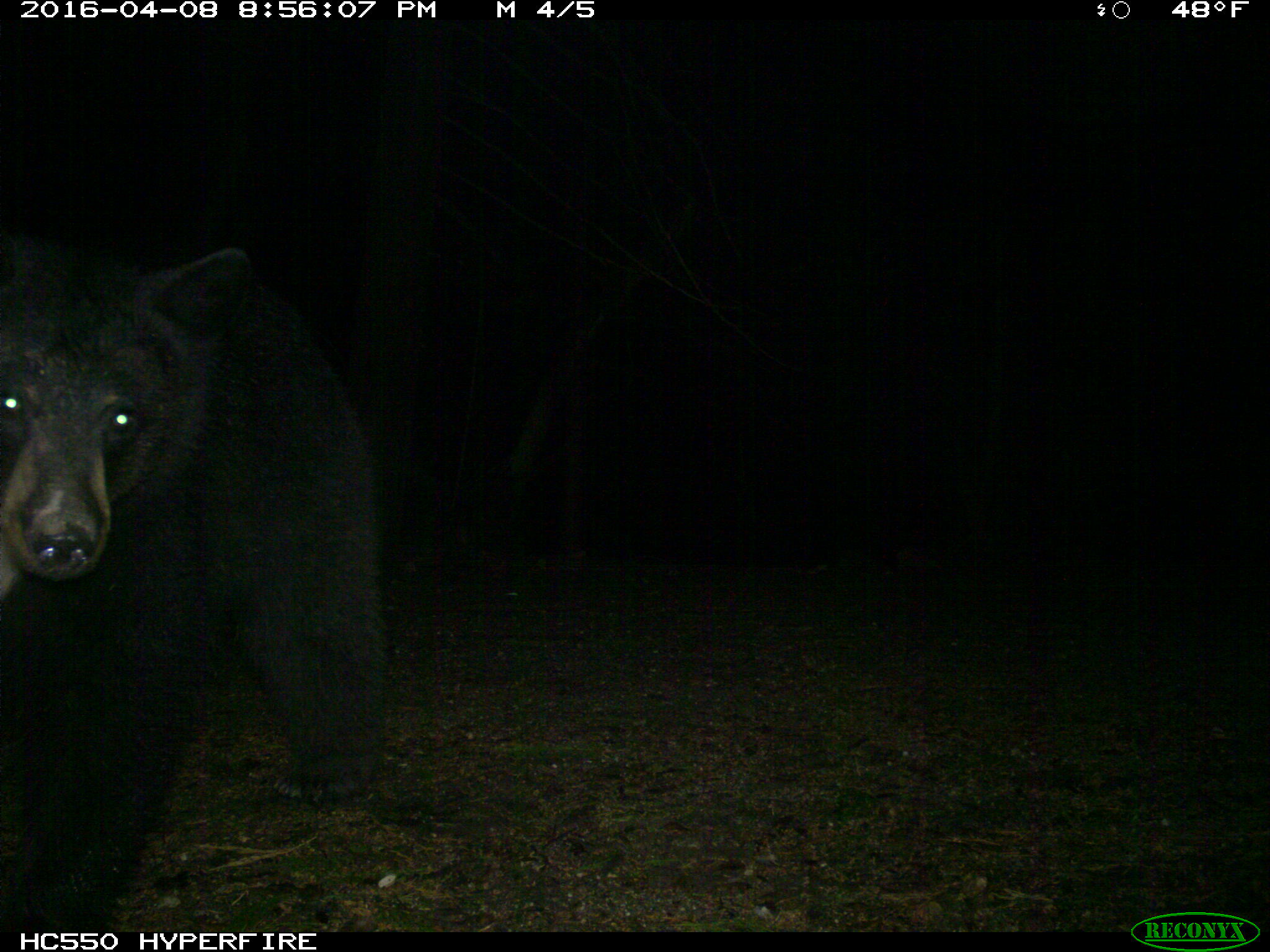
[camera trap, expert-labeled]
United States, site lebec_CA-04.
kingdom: Animalia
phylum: Chordata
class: Mammalia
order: Carnivora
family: Ursidae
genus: Ursus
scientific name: Ursus americanus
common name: american black bear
Ursus americanus (american black bear).